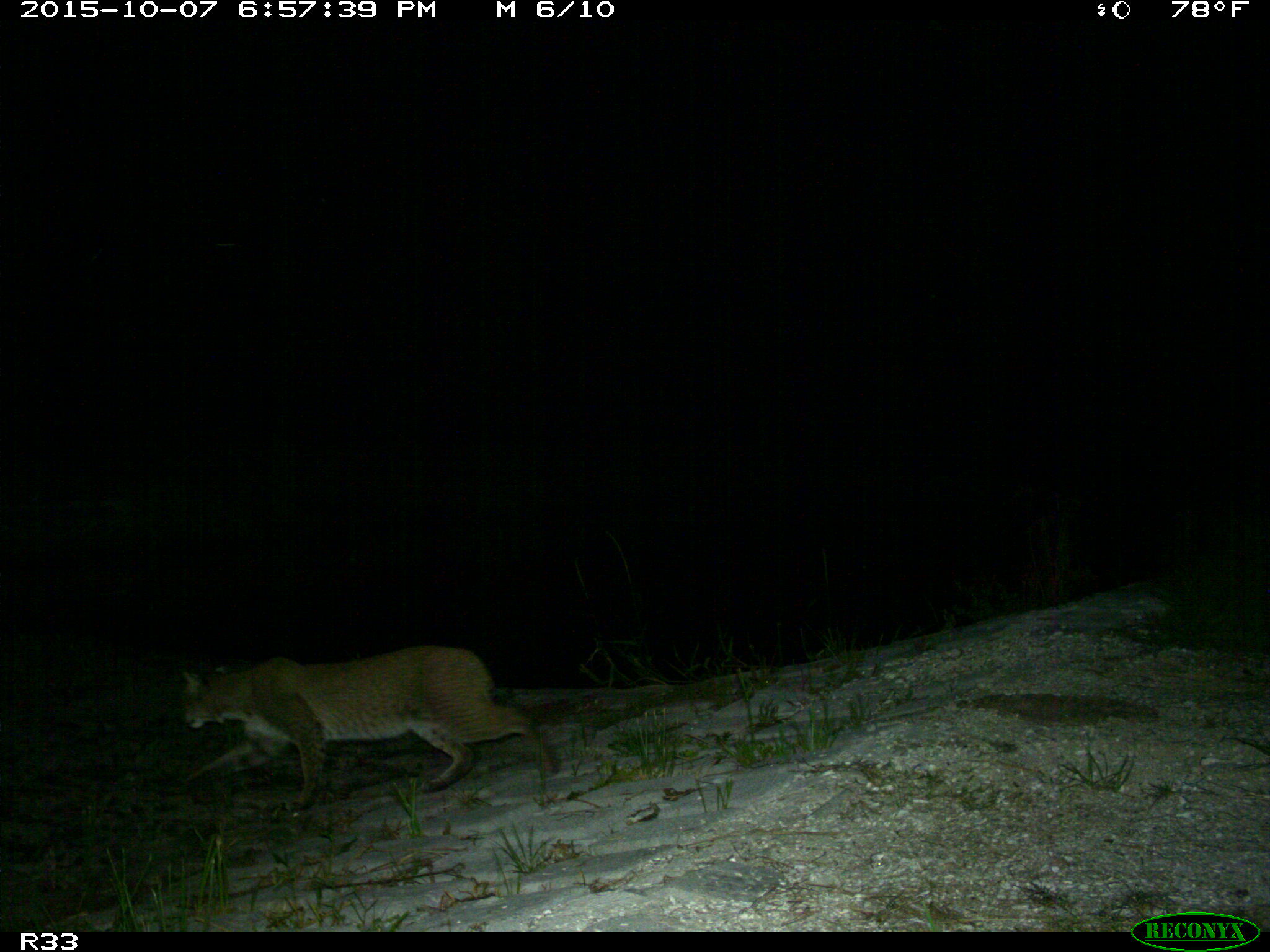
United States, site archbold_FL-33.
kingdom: Animalia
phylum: Chordata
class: Mammalia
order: Carnivora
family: Felidae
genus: Lynx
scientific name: Lynx rufus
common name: bobcat